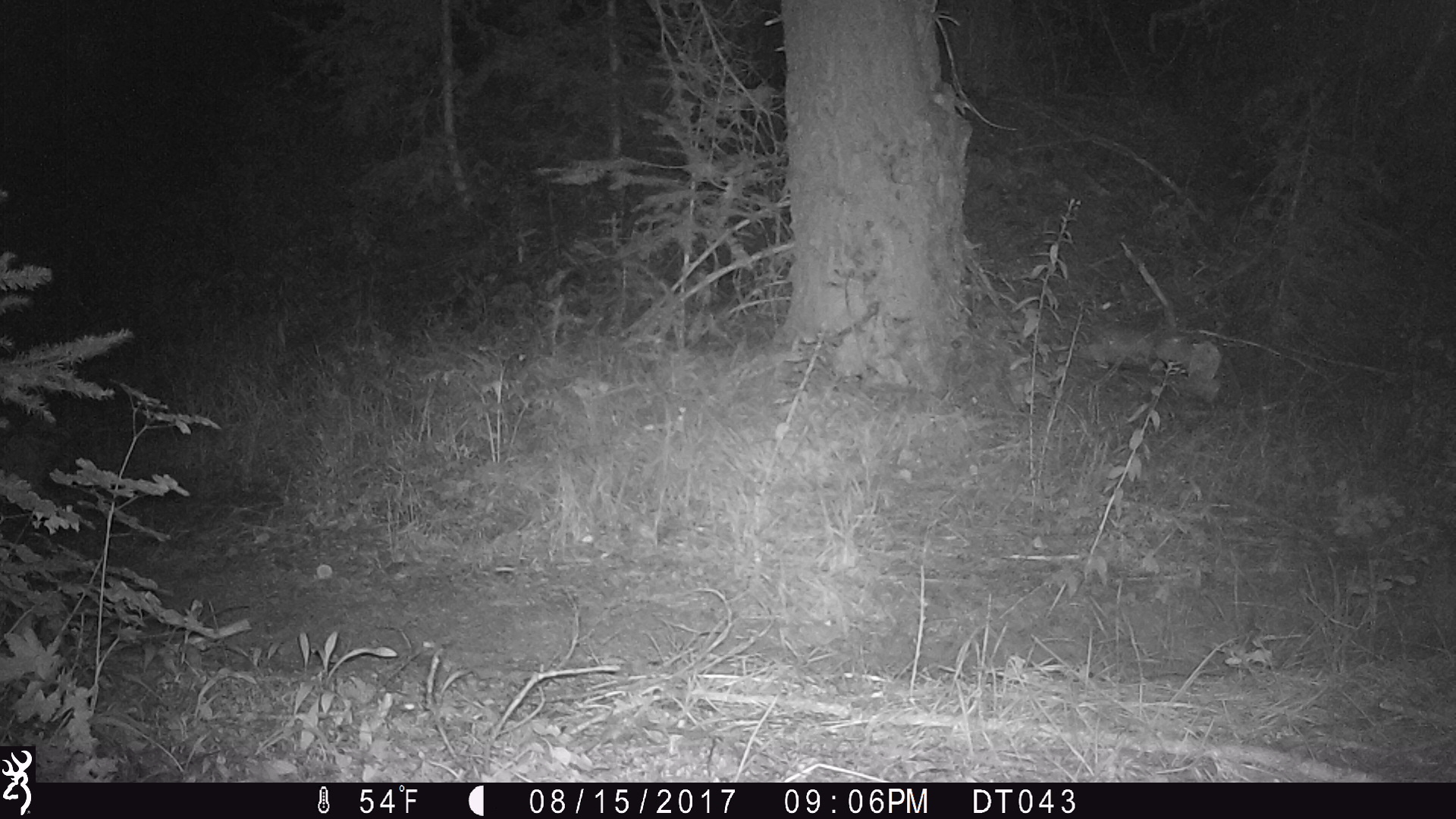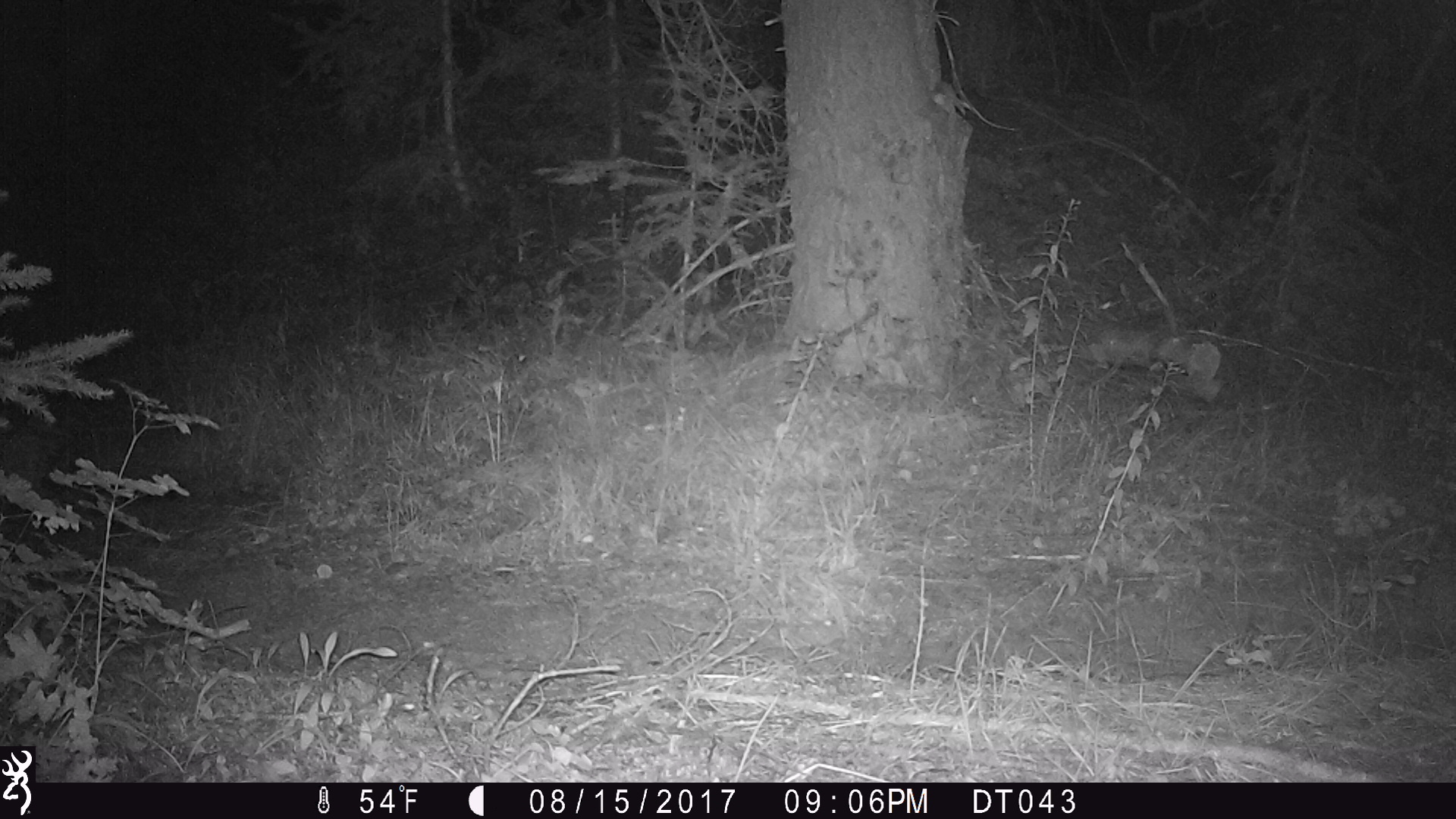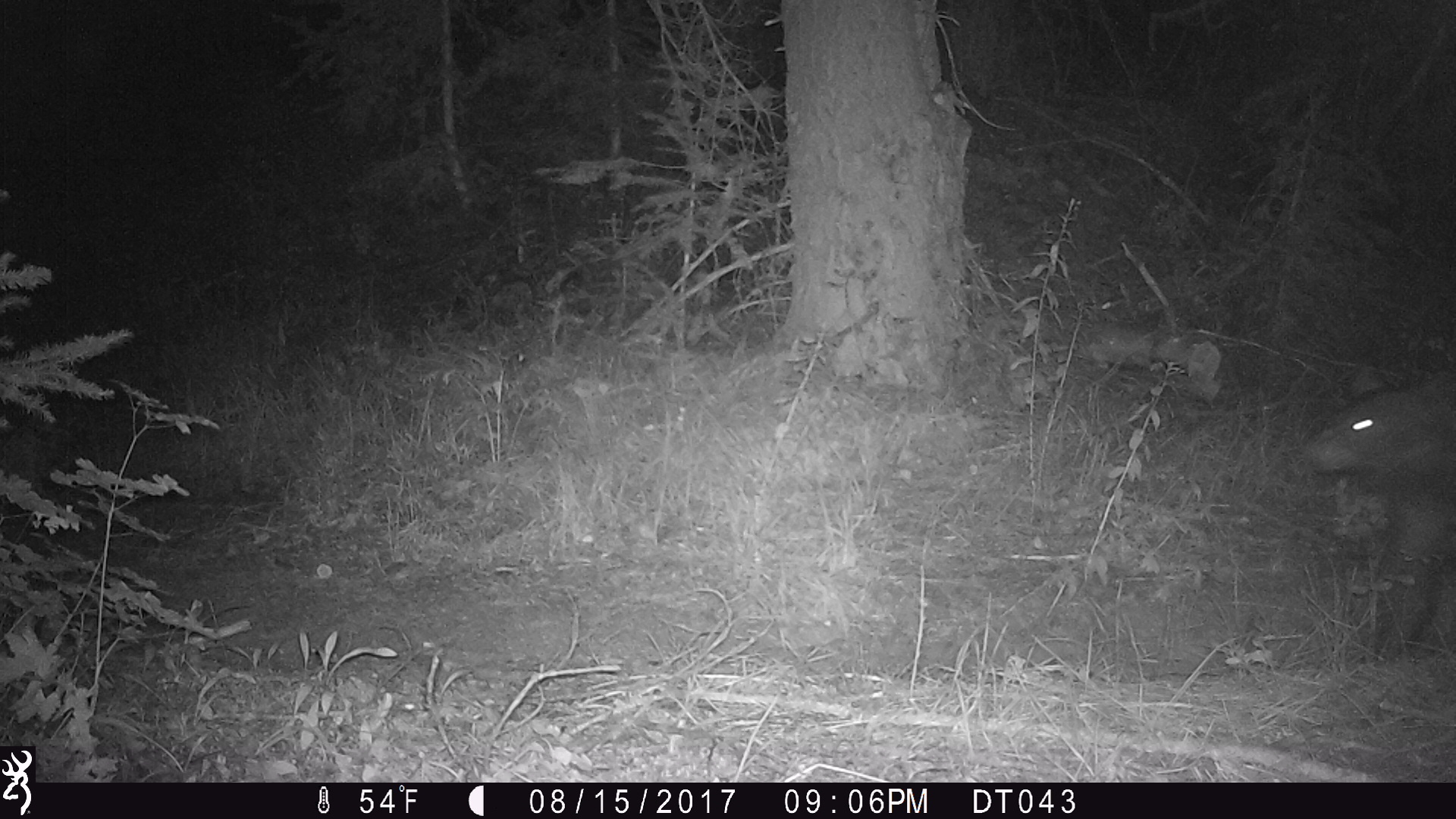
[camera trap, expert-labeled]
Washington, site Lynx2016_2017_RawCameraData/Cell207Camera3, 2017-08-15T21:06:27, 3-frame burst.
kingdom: Animalia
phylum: Chordata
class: Mammalia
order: Carnivora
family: Ursidae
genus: Ursus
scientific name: Ursus americanus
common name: american black bear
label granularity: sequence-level